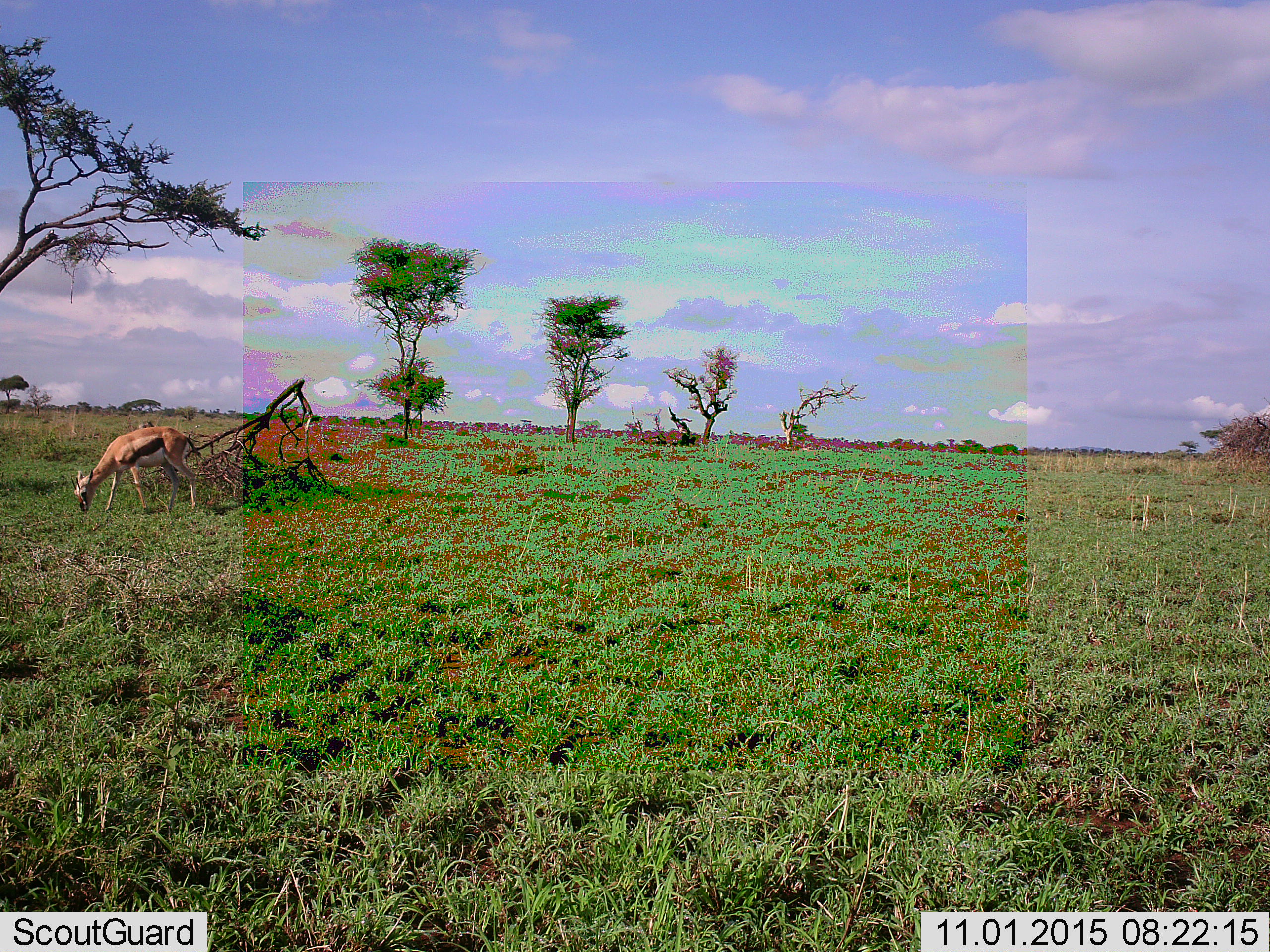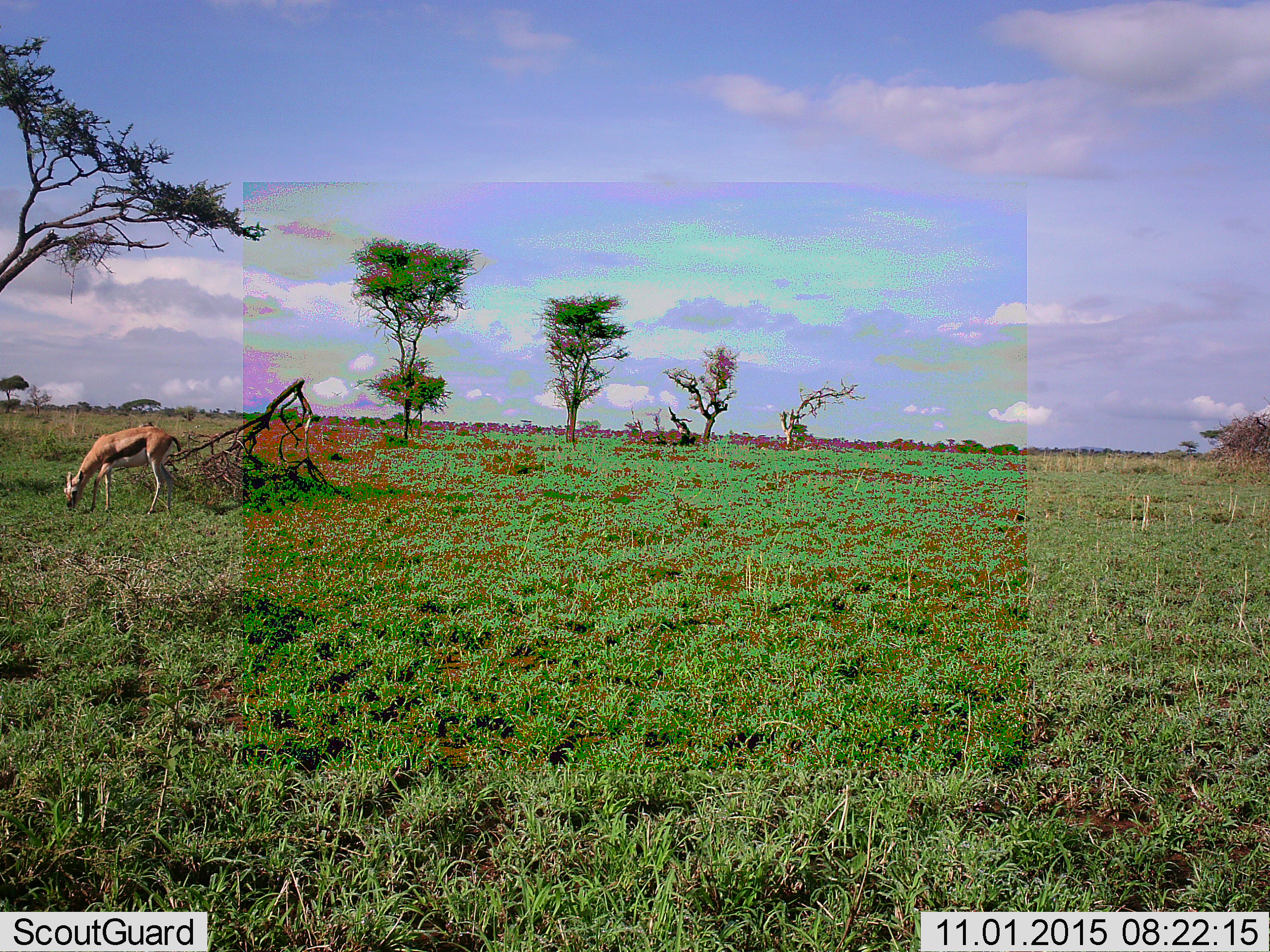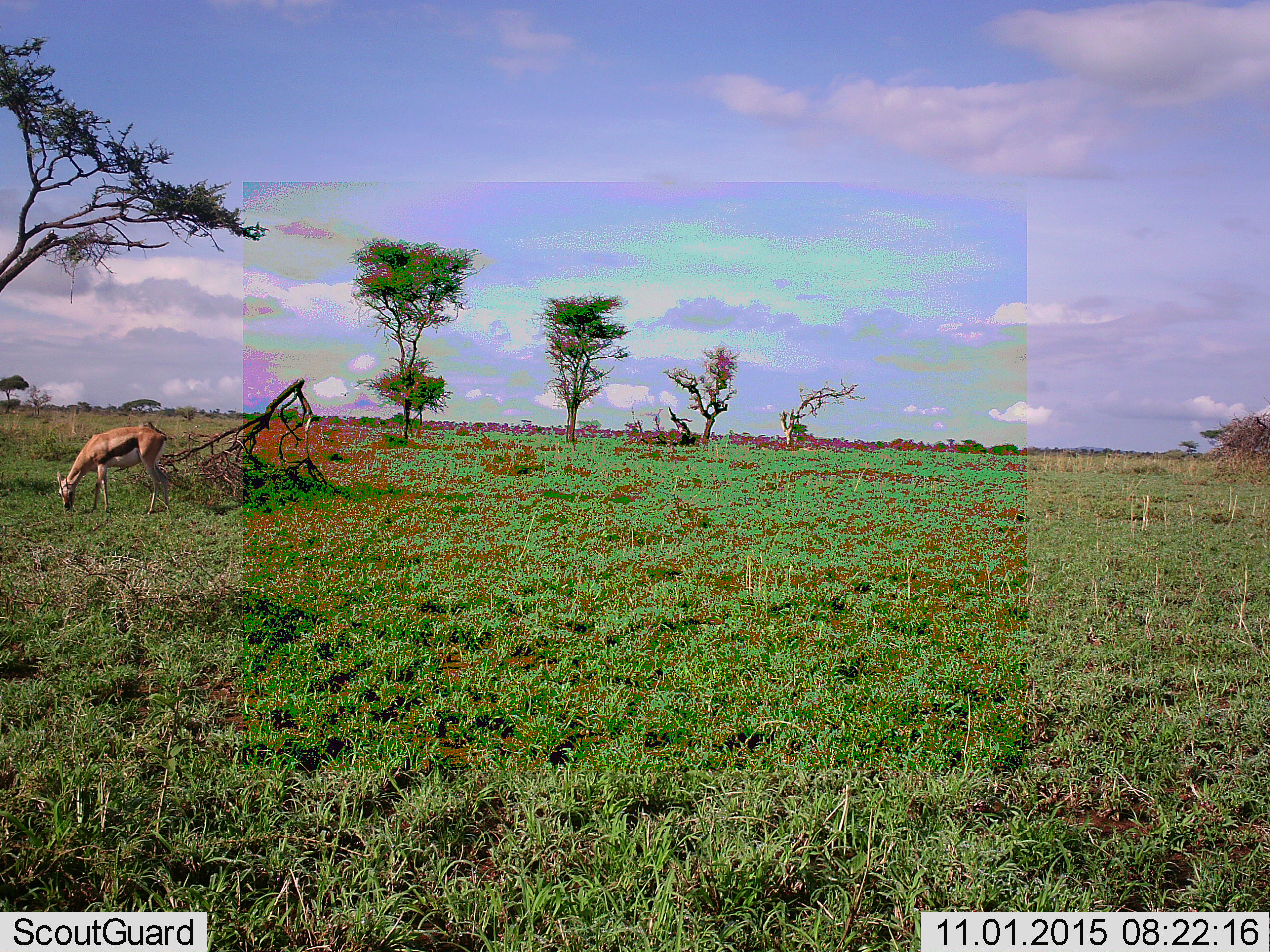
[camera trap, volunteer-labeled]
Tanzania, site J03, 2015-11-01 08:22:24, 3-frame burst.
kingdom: Animalia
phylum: Chordata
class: Mammalia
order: Artiodactyla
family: Bovidae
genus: Eudorcas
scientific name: Eudorcas thomsonii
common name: thomson's gazelle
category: gazellethomsons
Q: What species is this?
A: Gazellethomsons (thomson's gazelle) (Eudorcas thomsonii).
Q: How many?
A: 1.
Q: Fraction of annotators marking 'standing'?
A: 25%.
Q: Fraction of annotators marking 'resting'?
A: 0%.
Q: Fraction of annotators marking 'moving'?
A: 38%.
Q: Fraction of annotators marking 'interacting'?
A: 0%.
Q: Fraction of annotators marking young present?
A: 0%.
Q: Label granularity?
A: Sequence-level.